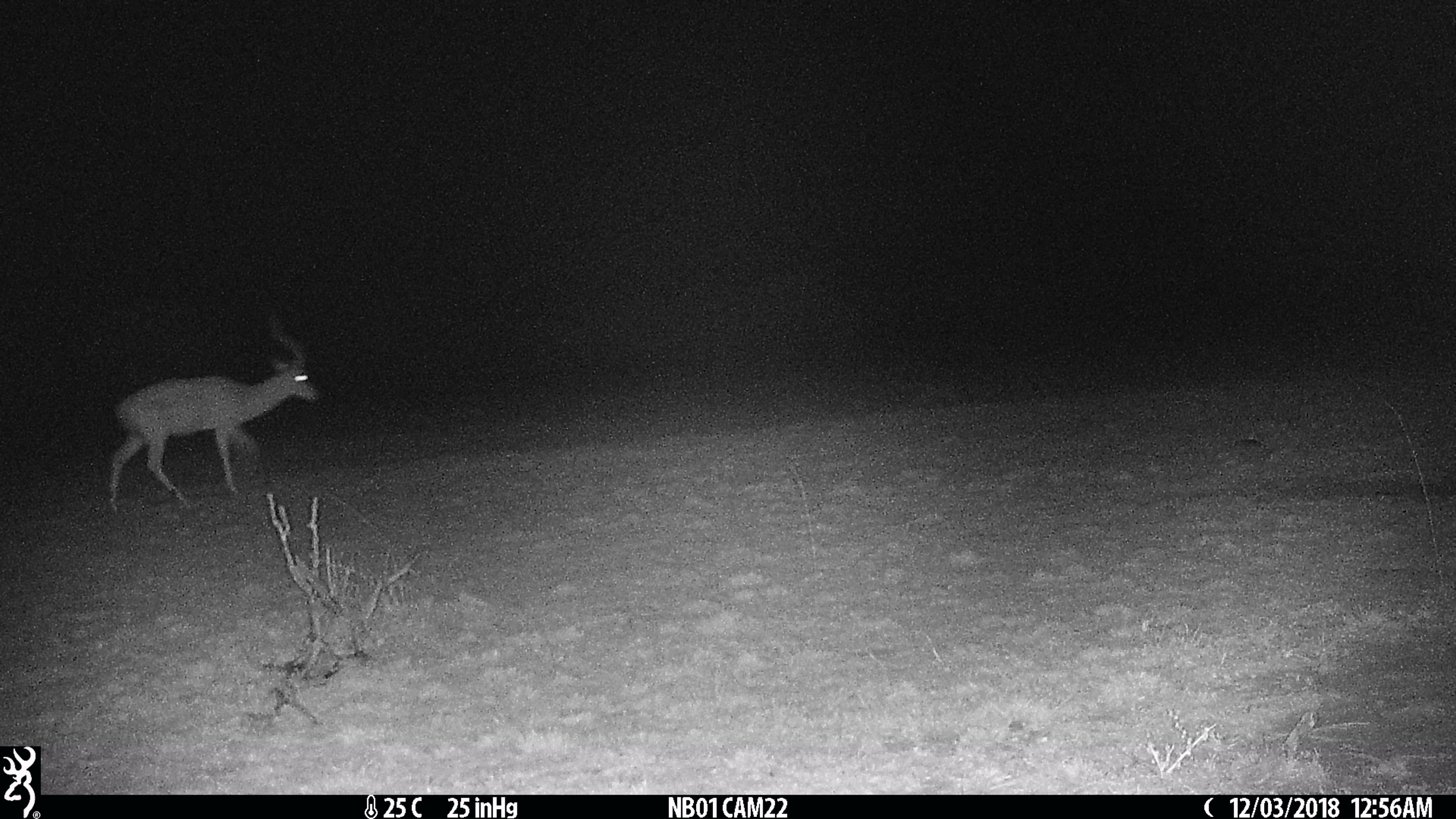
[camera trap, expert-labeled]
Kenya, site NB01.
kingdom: Animalia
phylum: Chordata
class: Mammalia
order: Artiodactyla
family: Bovidae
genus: Aepyceros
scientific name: Aepyceros melampus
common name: impala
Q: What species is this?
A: Impala (Aepyceros melampus).